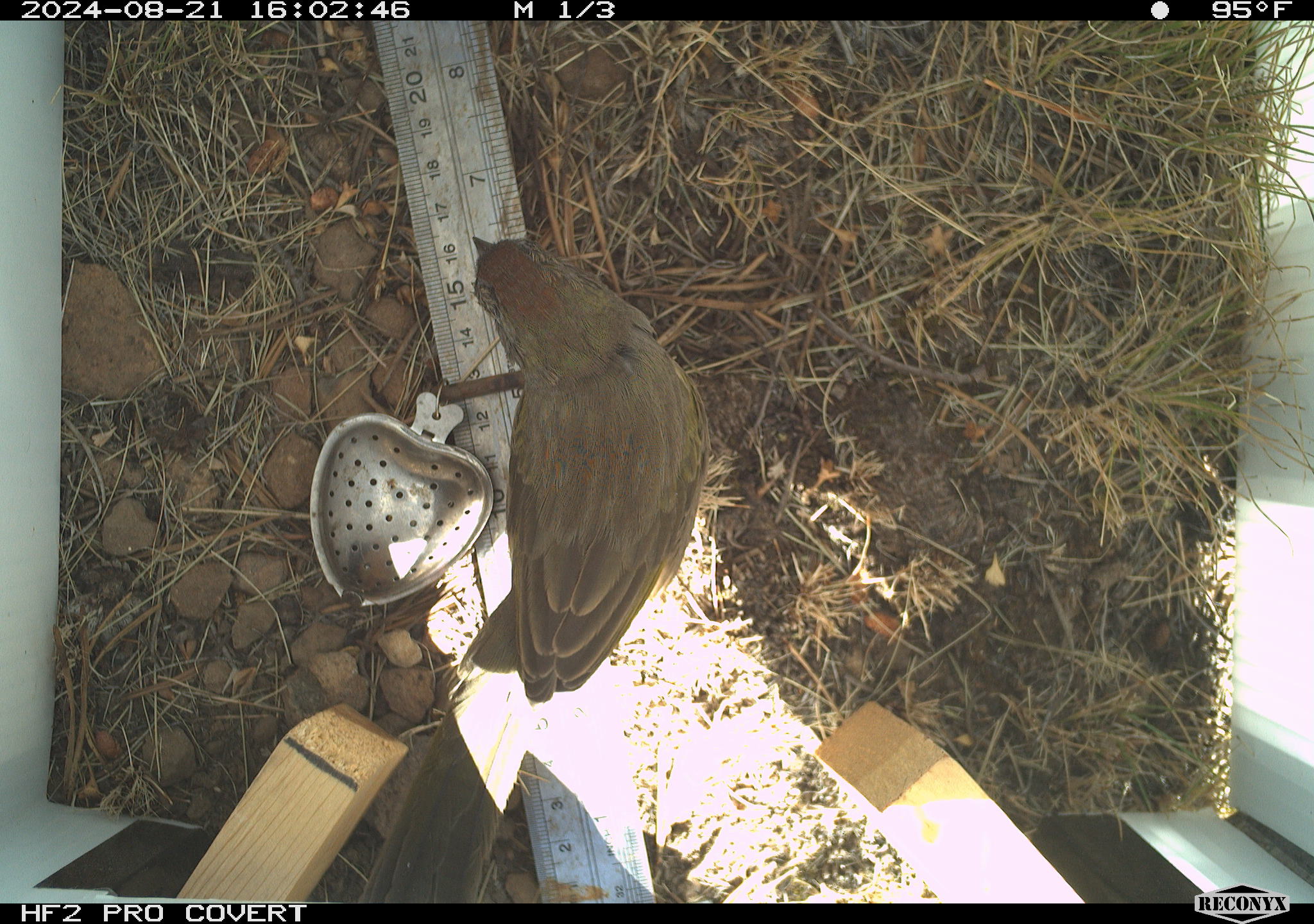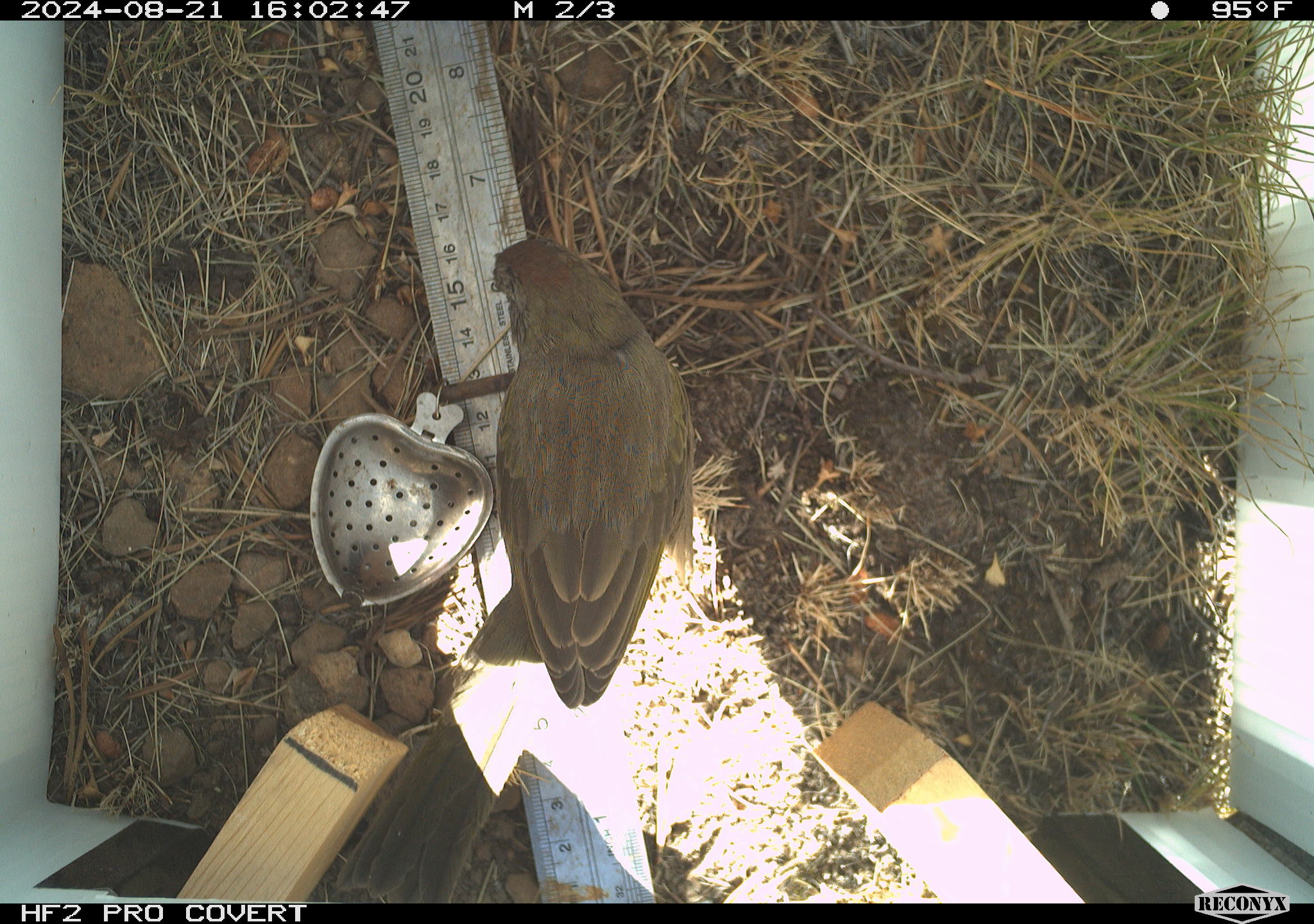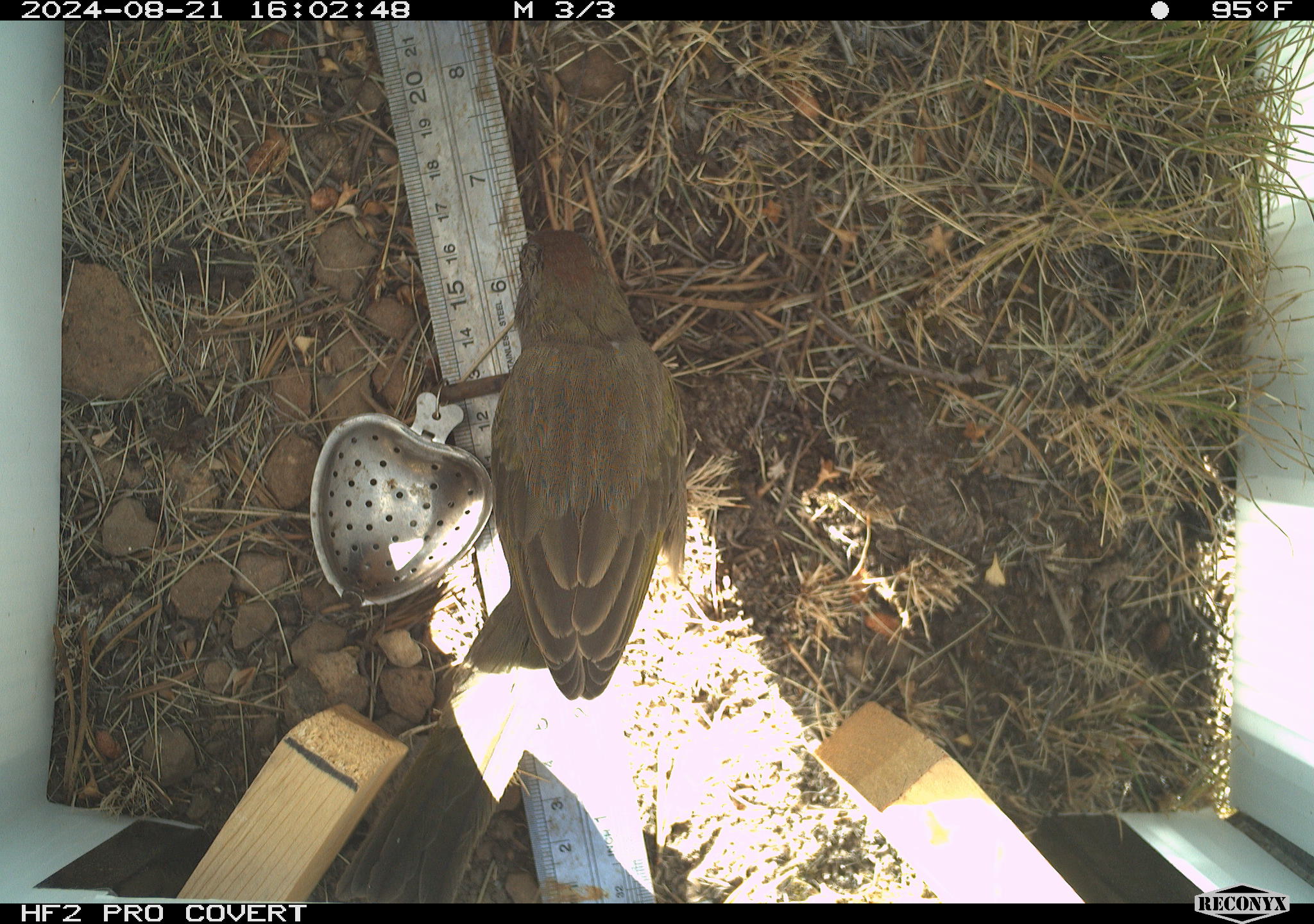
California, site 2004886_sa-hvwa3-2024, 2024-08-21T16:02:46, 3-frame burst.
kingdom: Animalia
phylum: Chordata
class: Aves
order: Passeriformes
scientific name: Passeriformes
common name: passerines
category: passeriformes order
Passeriformes order (passerines) (Passeriformes).